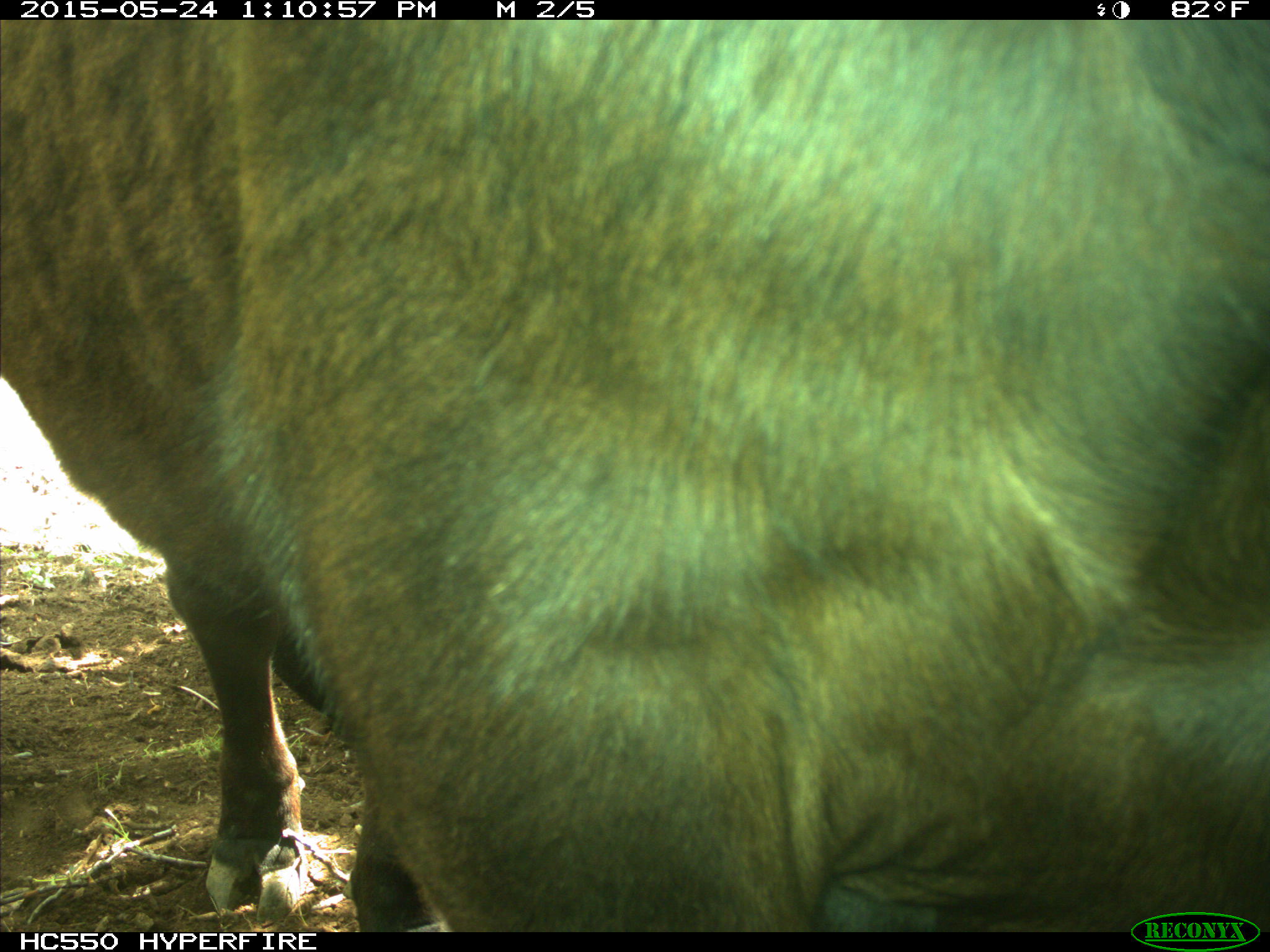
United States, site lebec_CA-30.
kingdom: Animalia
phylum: Chordata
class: Mammalia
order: Artiodactyla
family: Bovidae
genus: Bos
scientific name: Bos taurus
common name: domestic cow